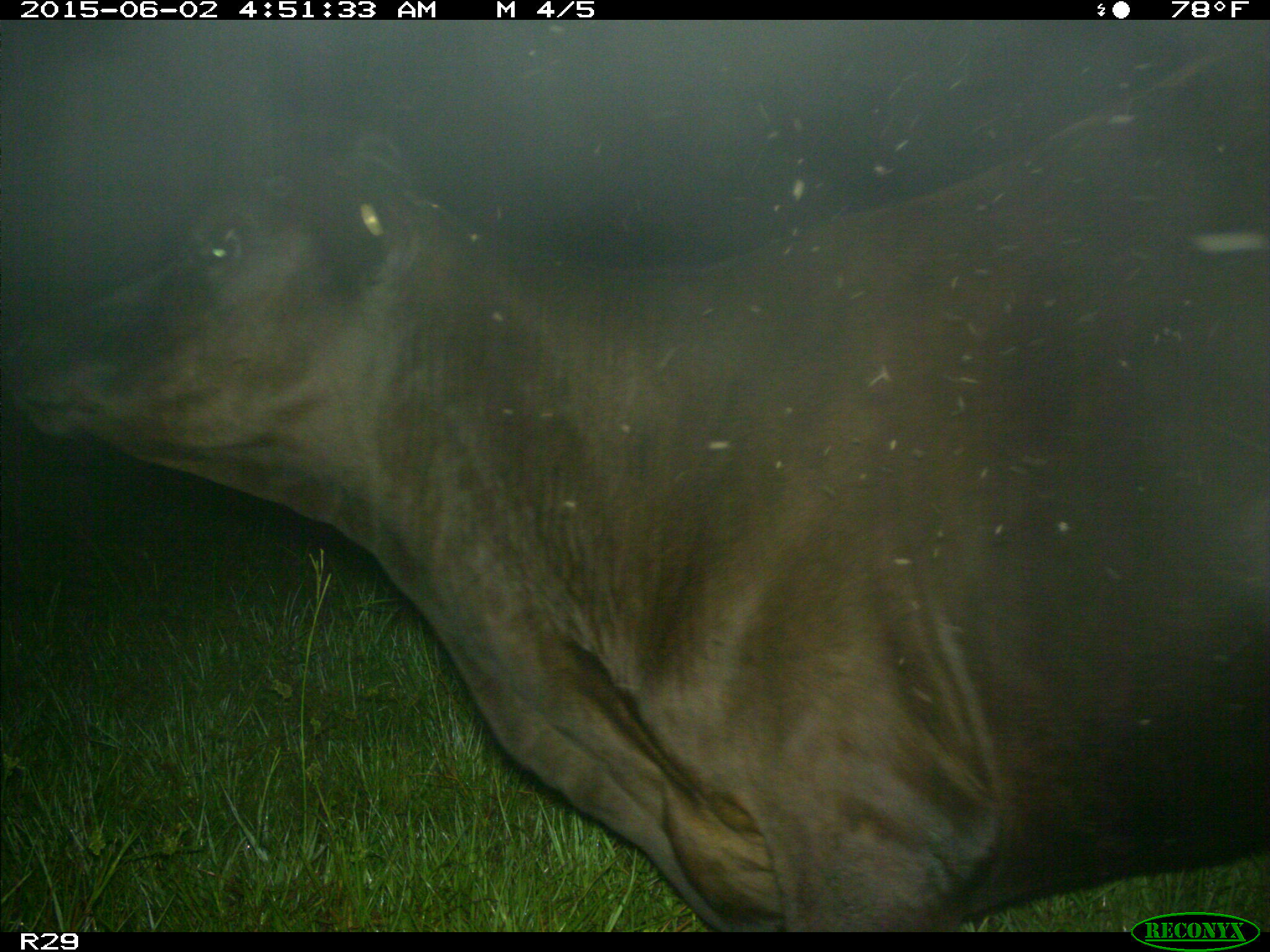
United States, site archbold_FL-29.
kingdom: Animalia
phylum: Chordata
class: Mammalia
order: Artiodactyla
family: Bovidae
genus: Bos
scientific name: Bos taurus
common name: domestic cow